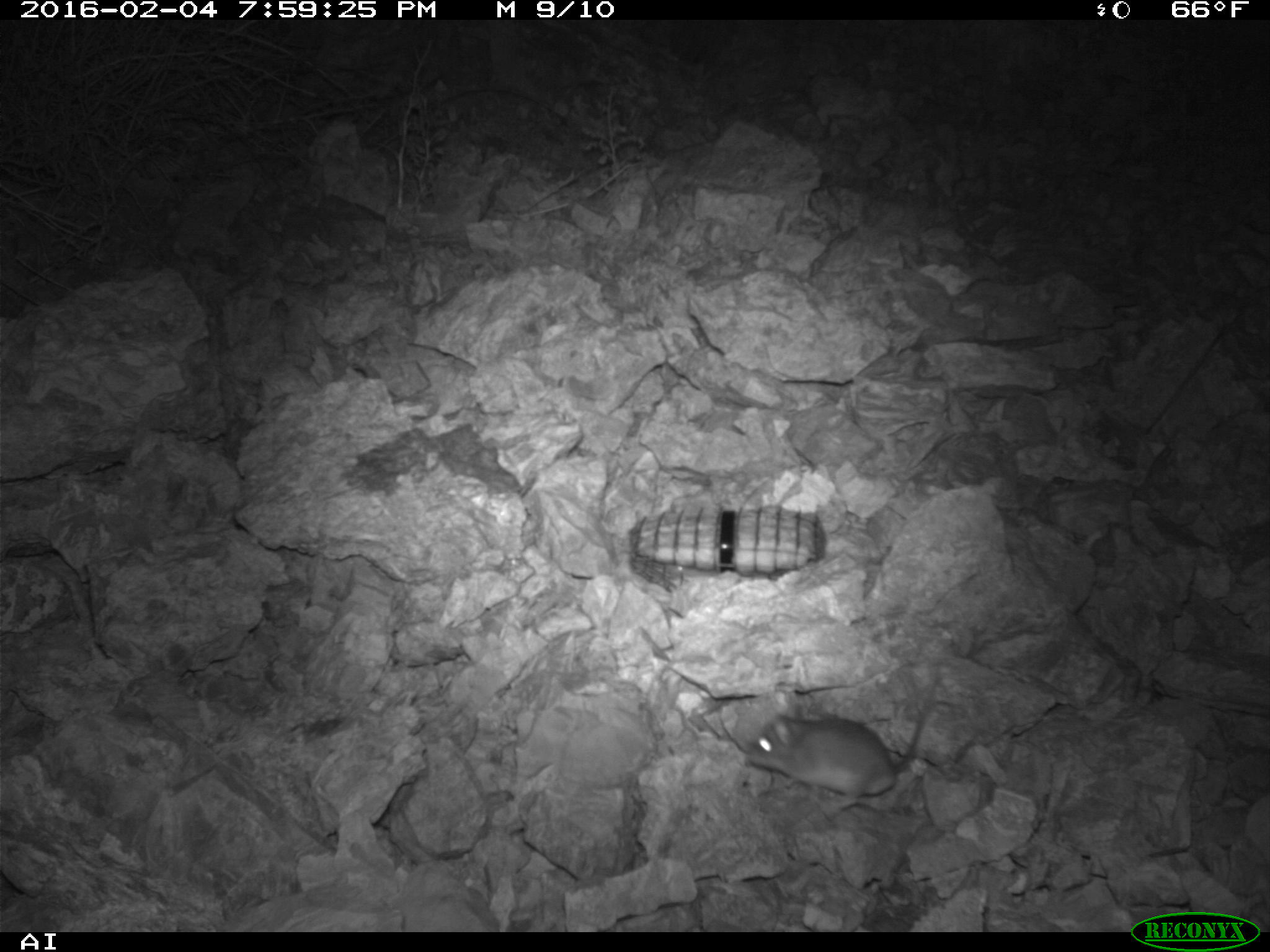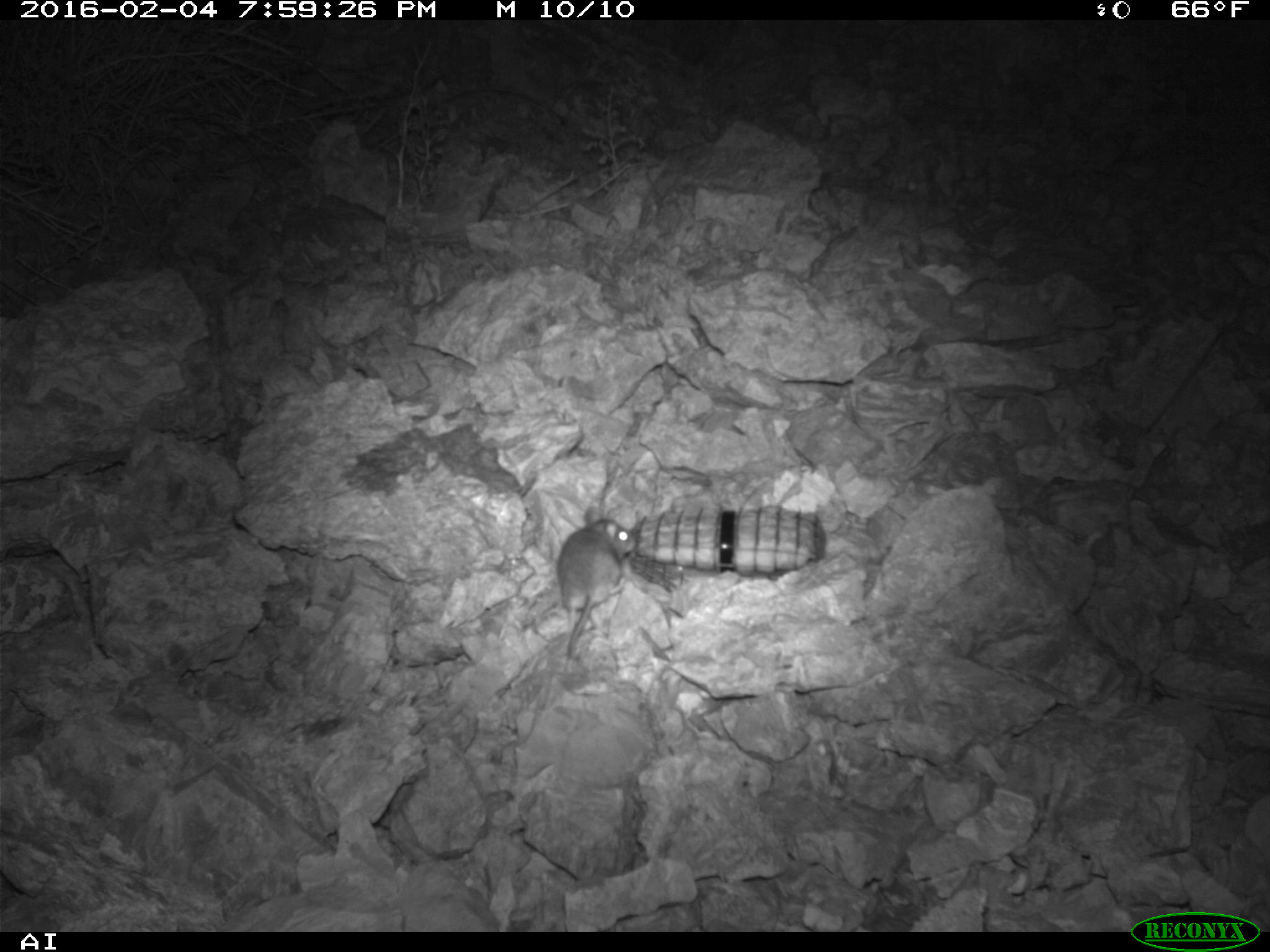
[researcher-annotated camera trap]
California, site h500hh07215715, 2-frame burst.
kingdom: Animalia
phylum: Chordata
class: Mammalia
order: Rodentia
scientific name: Rodentia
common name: rodent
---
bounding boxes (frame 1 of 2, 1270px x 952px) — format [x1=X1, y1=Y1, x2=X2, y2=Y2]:
rodent: [x1=745, y1=669, x2=936, y2=814]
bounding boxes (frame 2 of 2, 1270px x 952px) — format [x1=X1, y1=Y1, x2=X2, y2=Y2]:
rodent: [x1=557, y1=507, x2=635, y2=659]